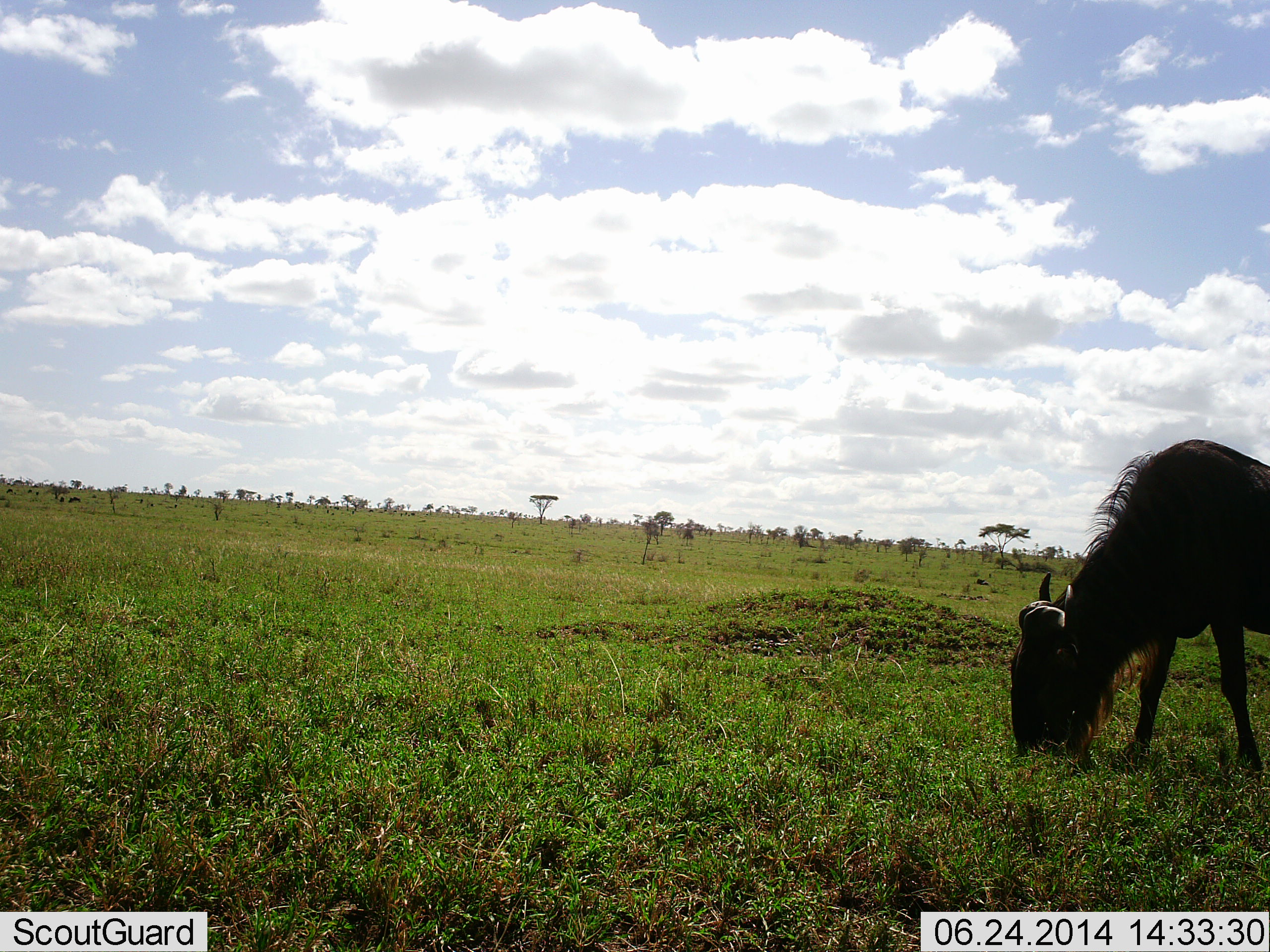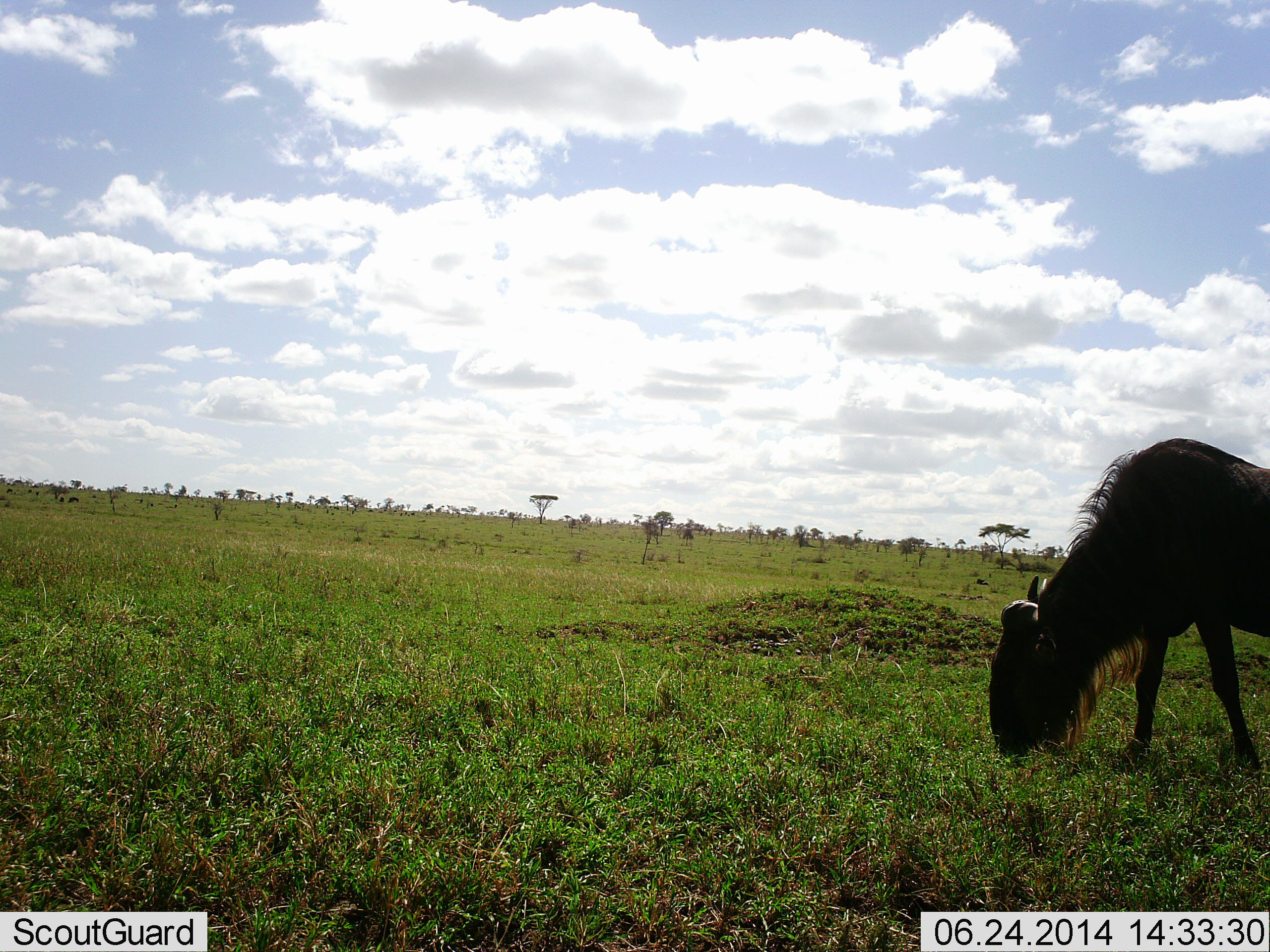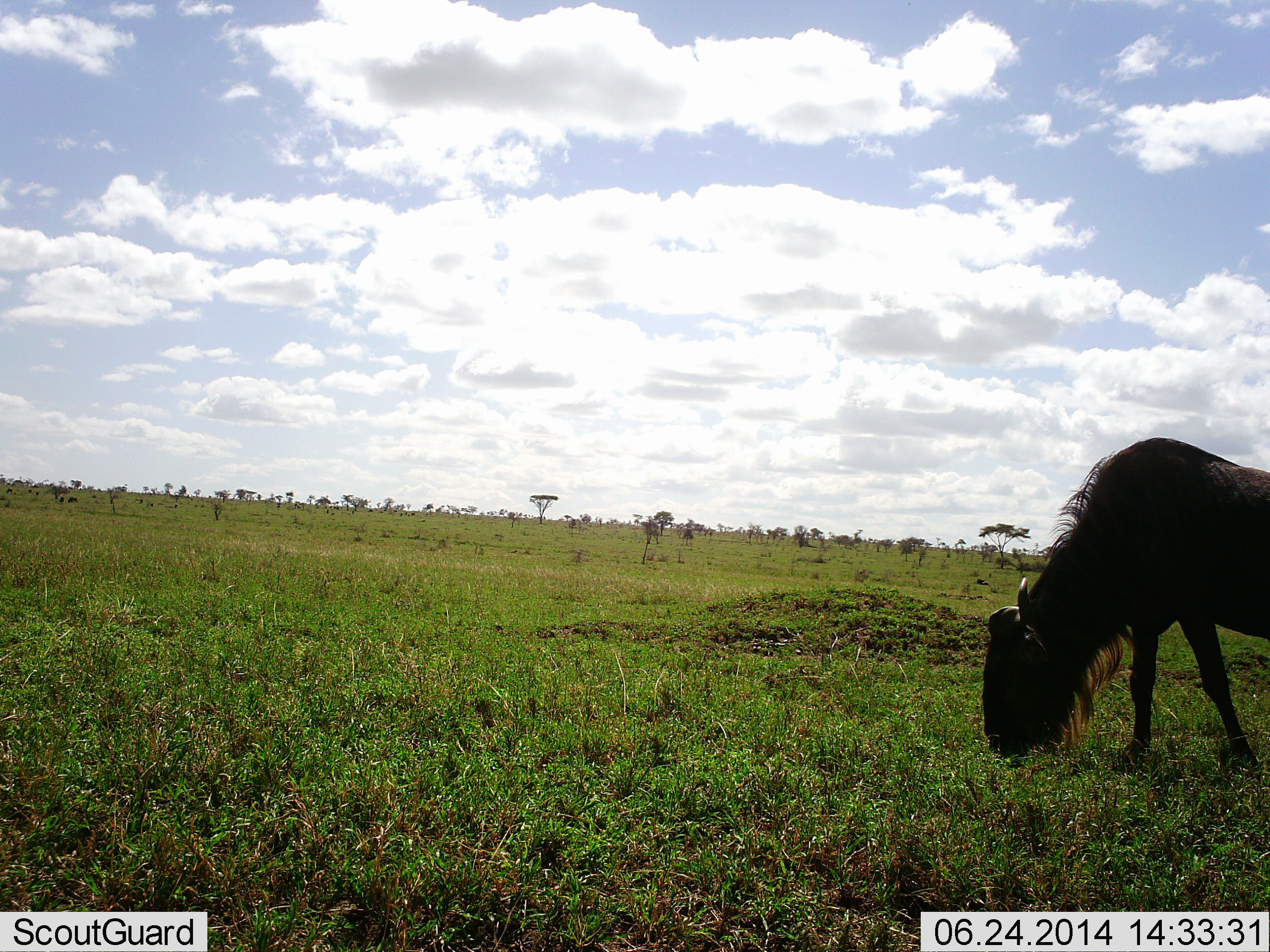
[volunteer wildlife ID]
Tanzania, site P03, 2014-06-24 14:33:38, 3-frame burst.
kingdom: Animalia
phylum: Chordata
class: Mammalia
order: Artiodactyla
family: Bovidae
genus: Connochaetes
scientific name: Connochaetes taurinus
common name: blue wildebeest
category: wildebeest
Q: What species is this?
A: Wildebeest (blue wildebeest) (Connochaetes taurinus).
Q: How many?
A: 1.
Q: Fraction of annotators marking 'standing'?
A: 40%.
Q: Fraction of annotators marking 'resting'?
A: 0%.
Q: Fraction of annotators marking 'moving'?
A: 0%.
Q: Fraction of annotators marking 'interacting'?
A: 0%.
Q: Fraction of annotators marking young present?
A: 0%.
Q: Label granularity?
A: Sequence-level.